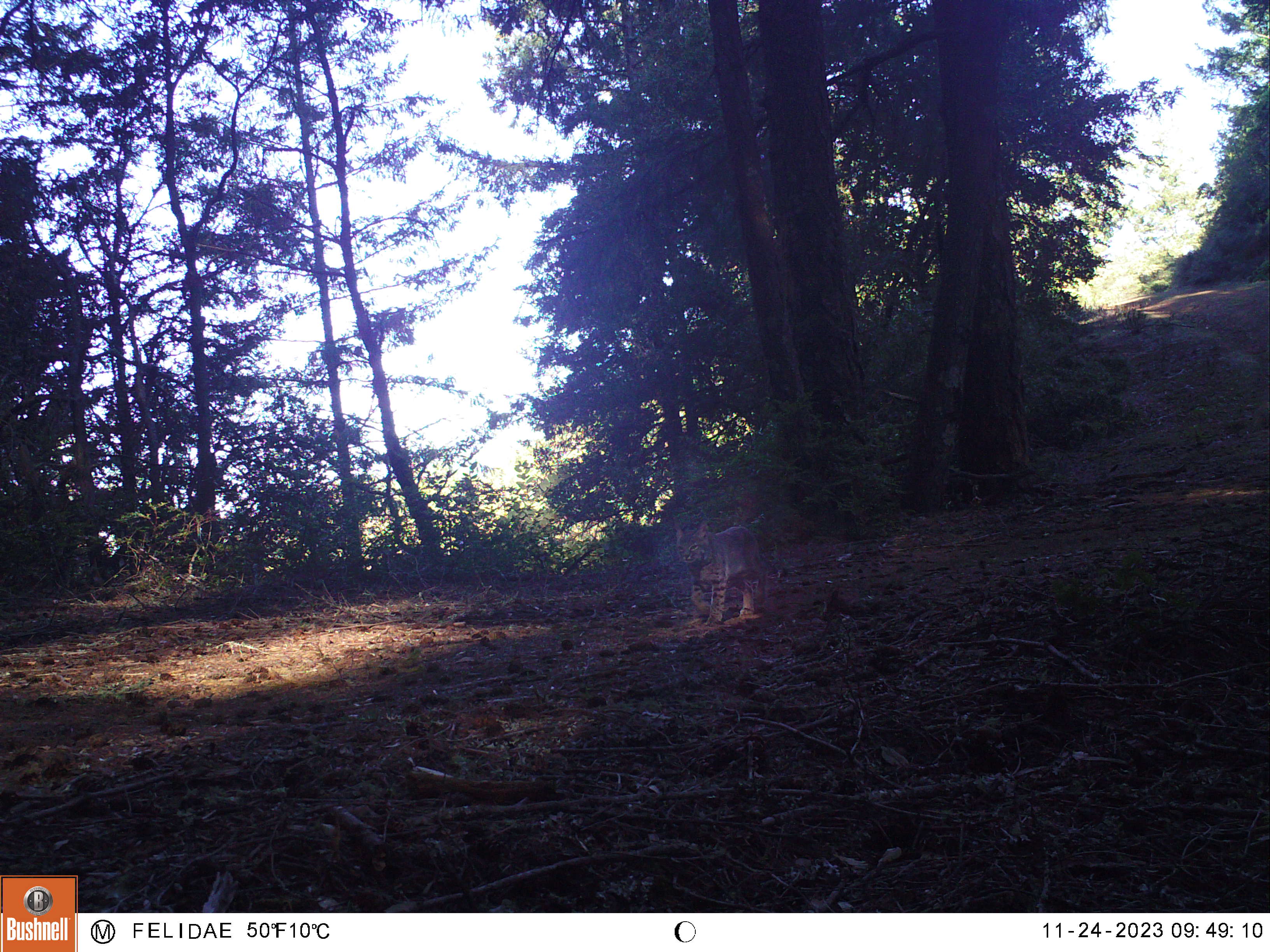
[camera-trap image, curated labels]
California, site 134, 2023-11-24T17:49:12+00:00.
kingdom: Animalia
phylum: Chordata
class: Mammalia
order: Carnivora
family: Felidae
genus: Lynx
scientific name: Lynx rufus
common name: bobcat